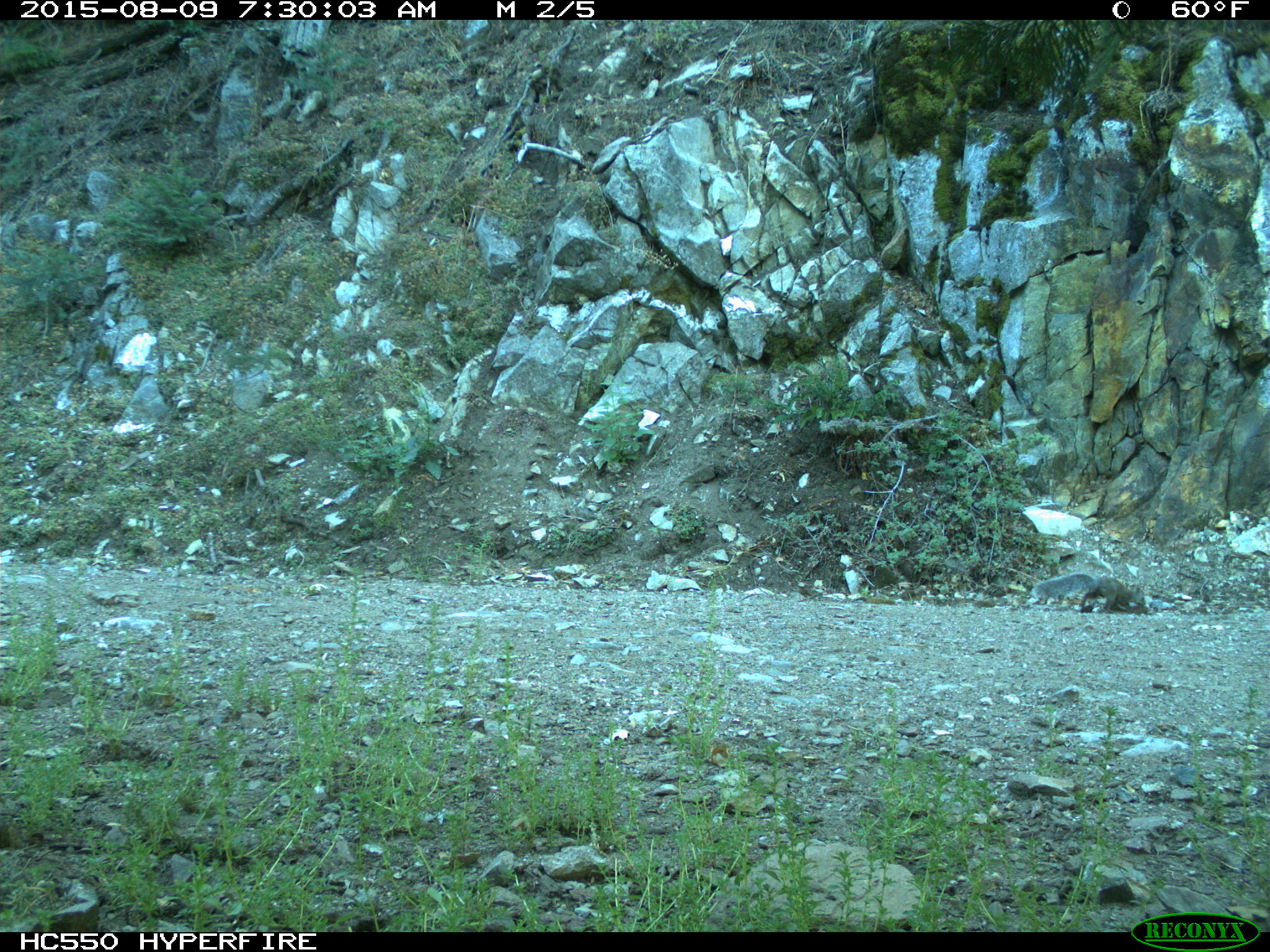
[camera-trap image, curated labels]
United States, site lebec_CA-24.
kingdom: Animalia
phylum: Chordata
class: Mammalia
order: Rodentia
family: Sciuridae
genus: Sciurus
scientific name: Sciurus carolinensis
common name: eastern gray squirrel